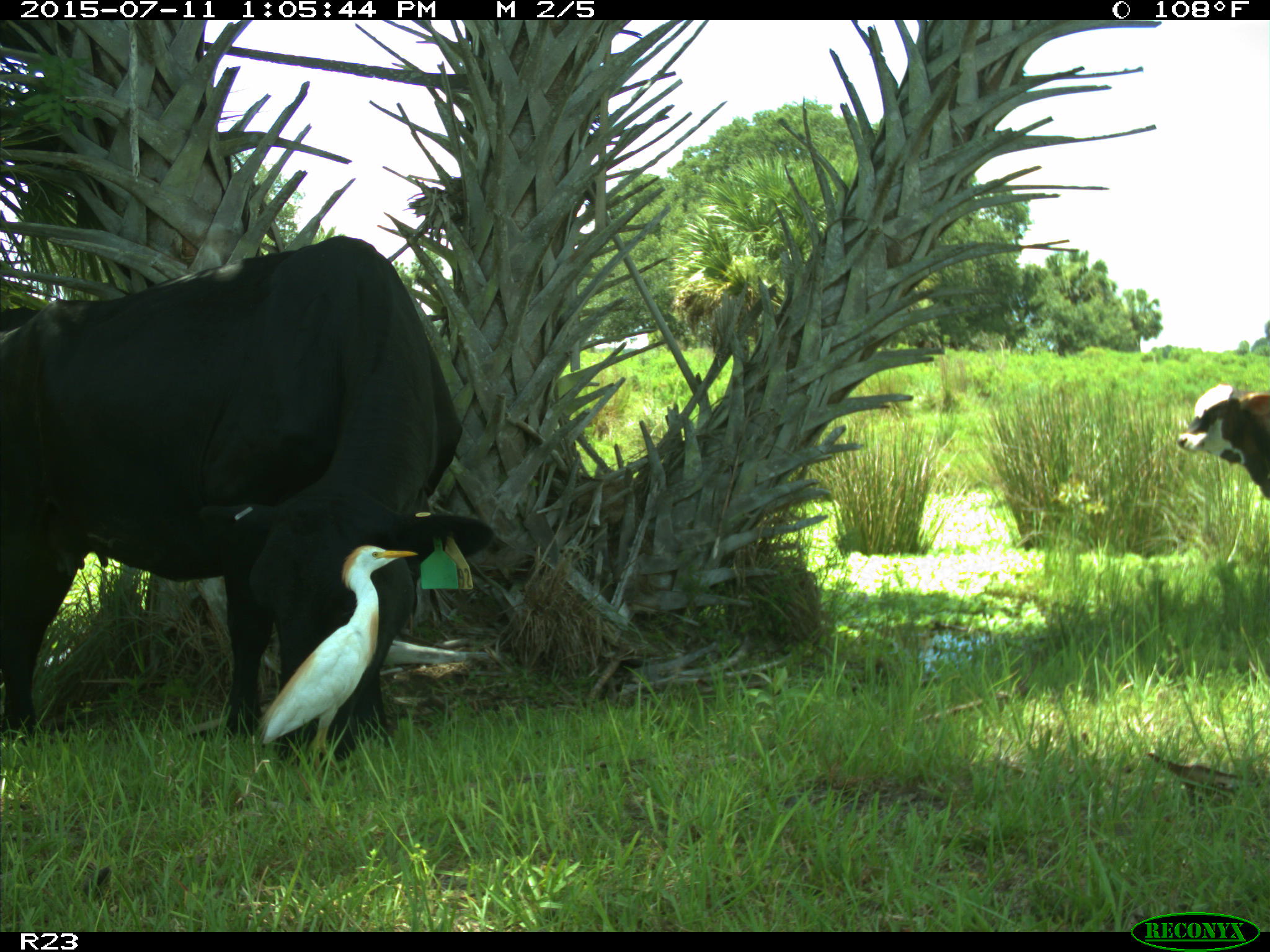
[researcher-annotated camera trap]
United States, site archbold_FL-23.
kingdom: Animalia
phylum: Chordata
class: Mammalia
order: Artiodactyla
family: Bovidae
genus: Bos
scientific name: Bos taurus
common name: domestic cow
Bos taurus (domestic cow).